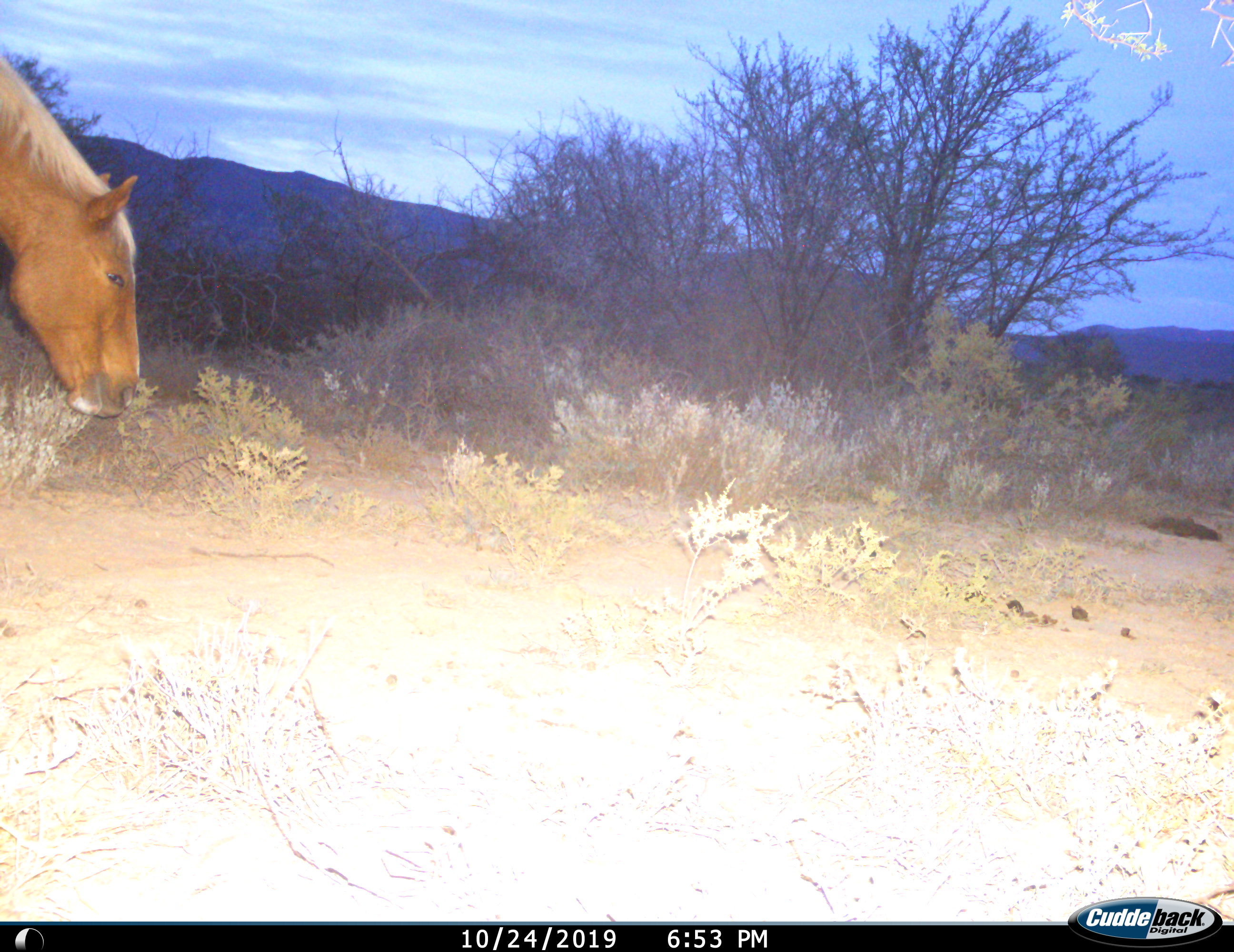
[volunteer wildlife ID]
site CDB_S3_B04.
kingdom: Animalia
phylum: Chordata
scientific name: Vertebrata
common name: domestic animal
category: domesticanimal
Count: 1.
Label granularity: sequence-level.